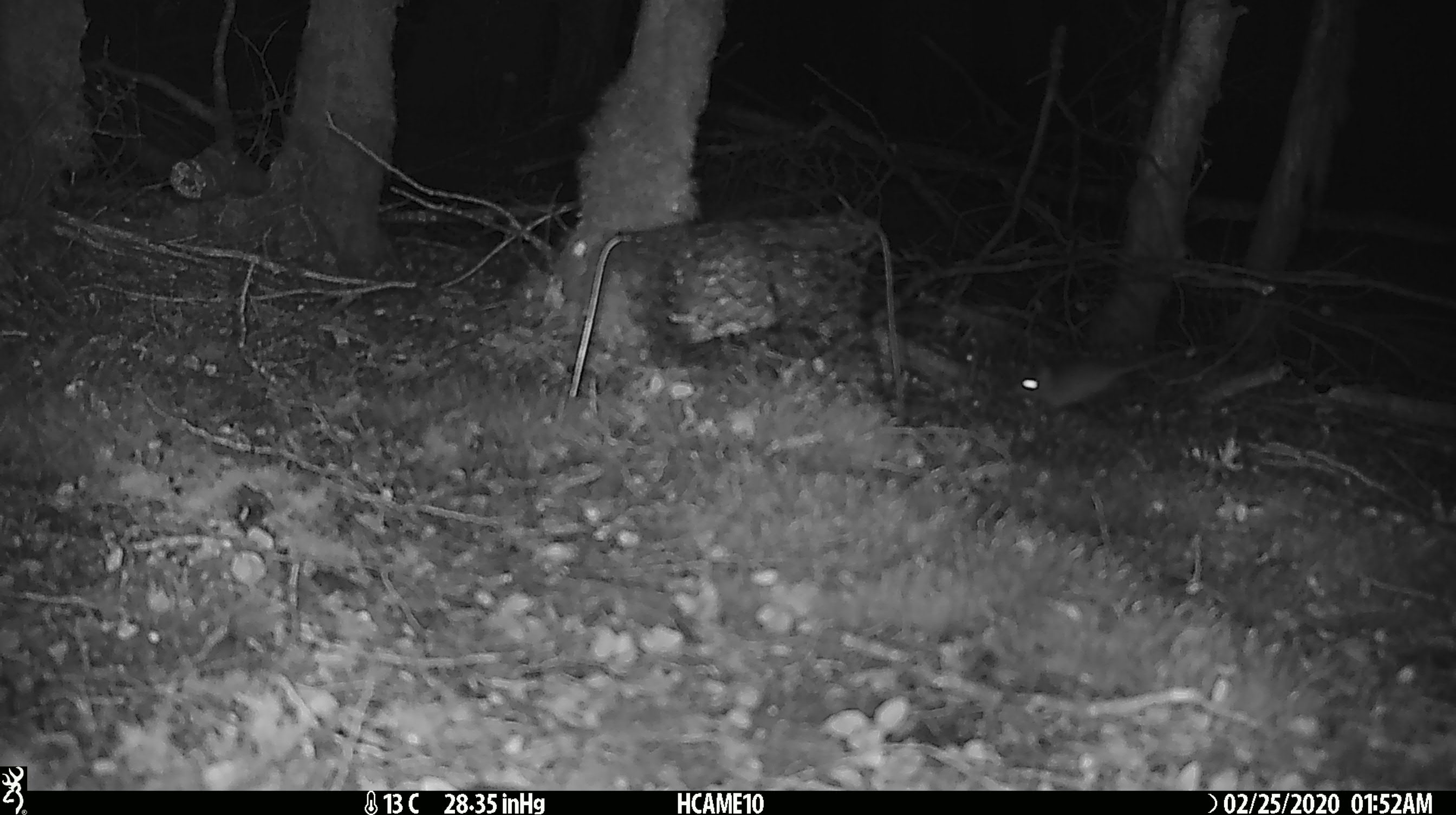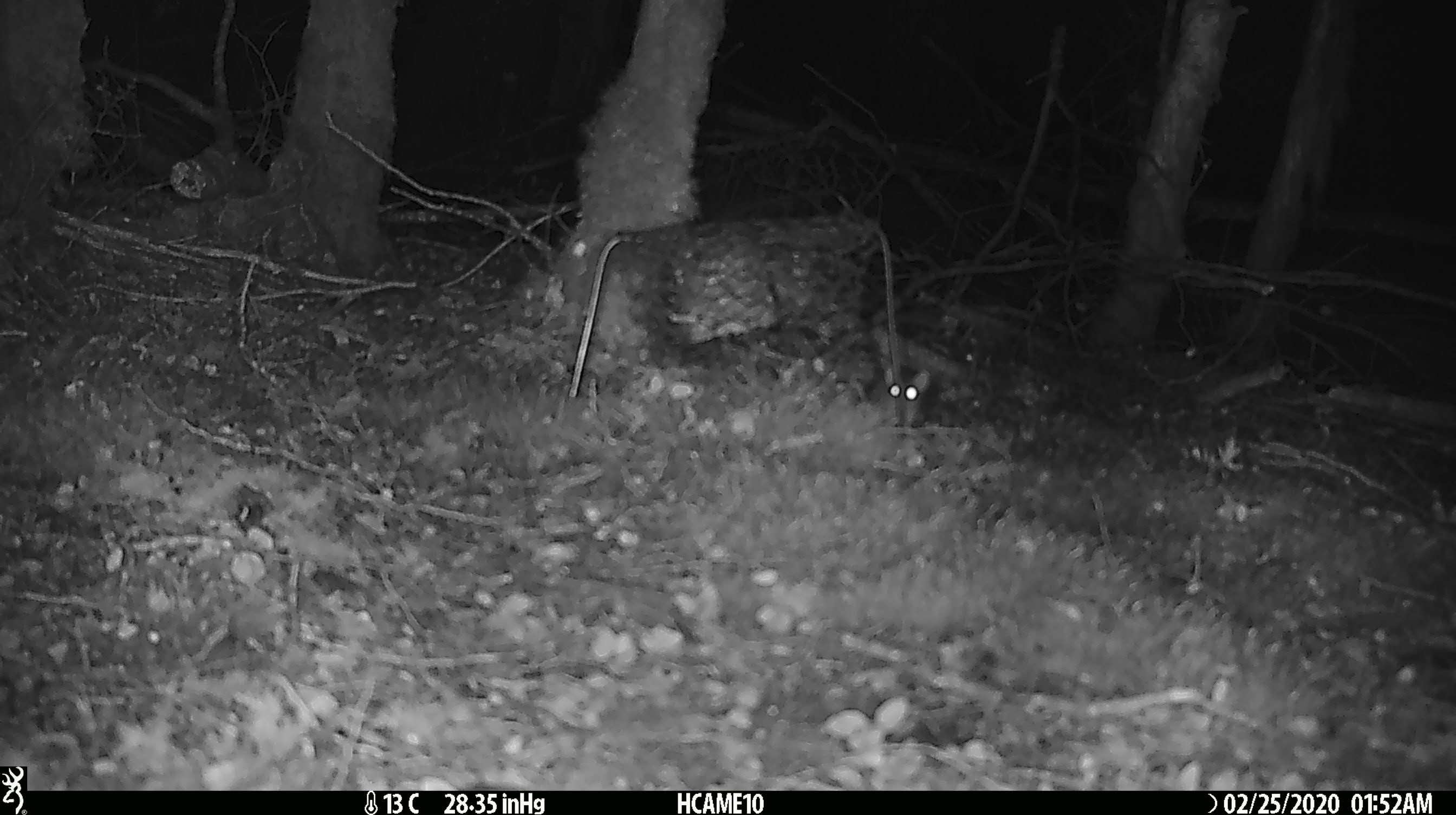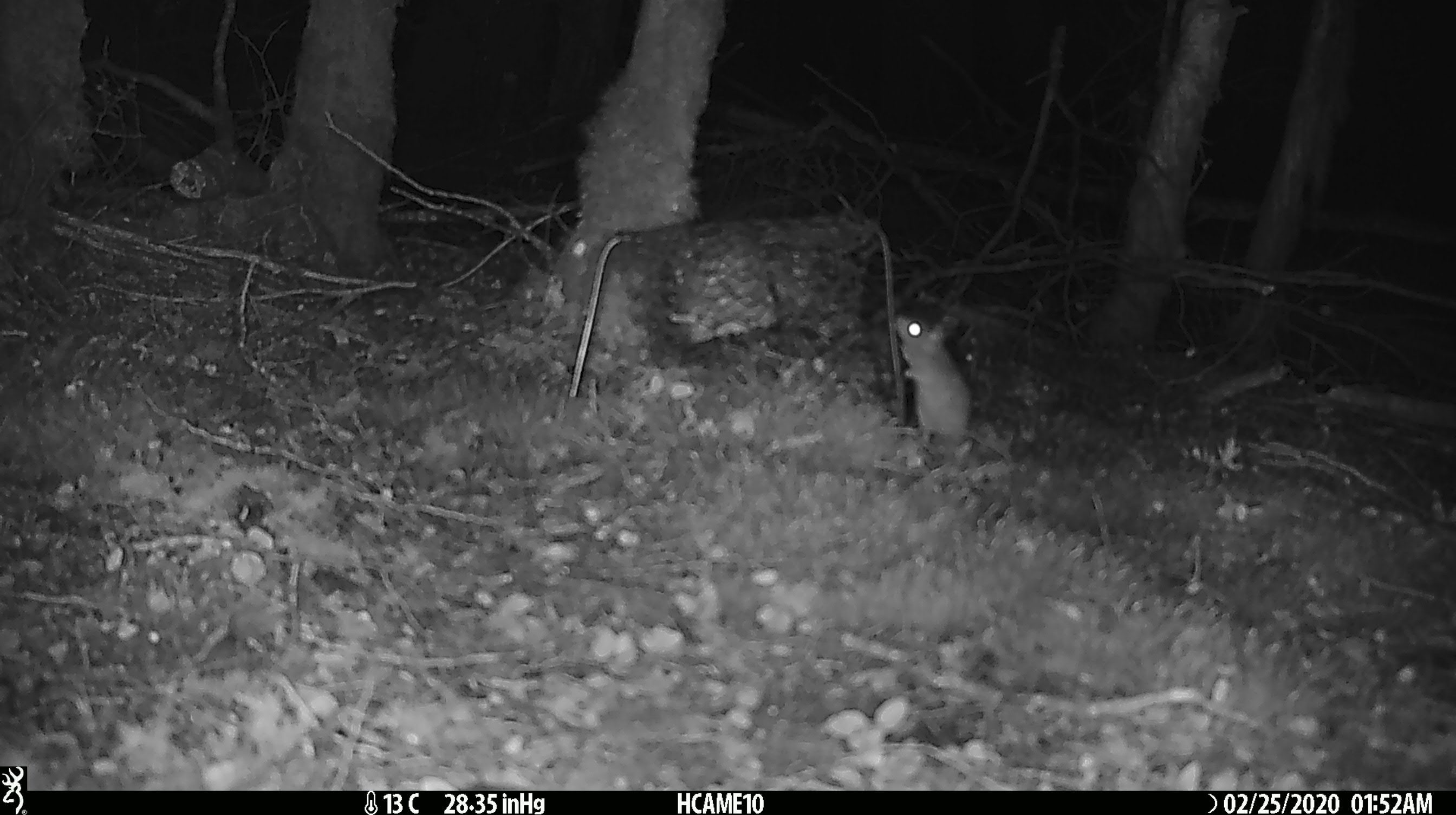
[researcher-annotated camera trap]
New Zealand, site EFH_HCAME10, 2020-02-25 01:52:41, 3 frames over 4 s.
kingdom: Animalia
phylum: Chordata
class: Mammalia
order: Rodentia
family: Muridae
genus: Mus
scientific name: Mus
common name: mouse